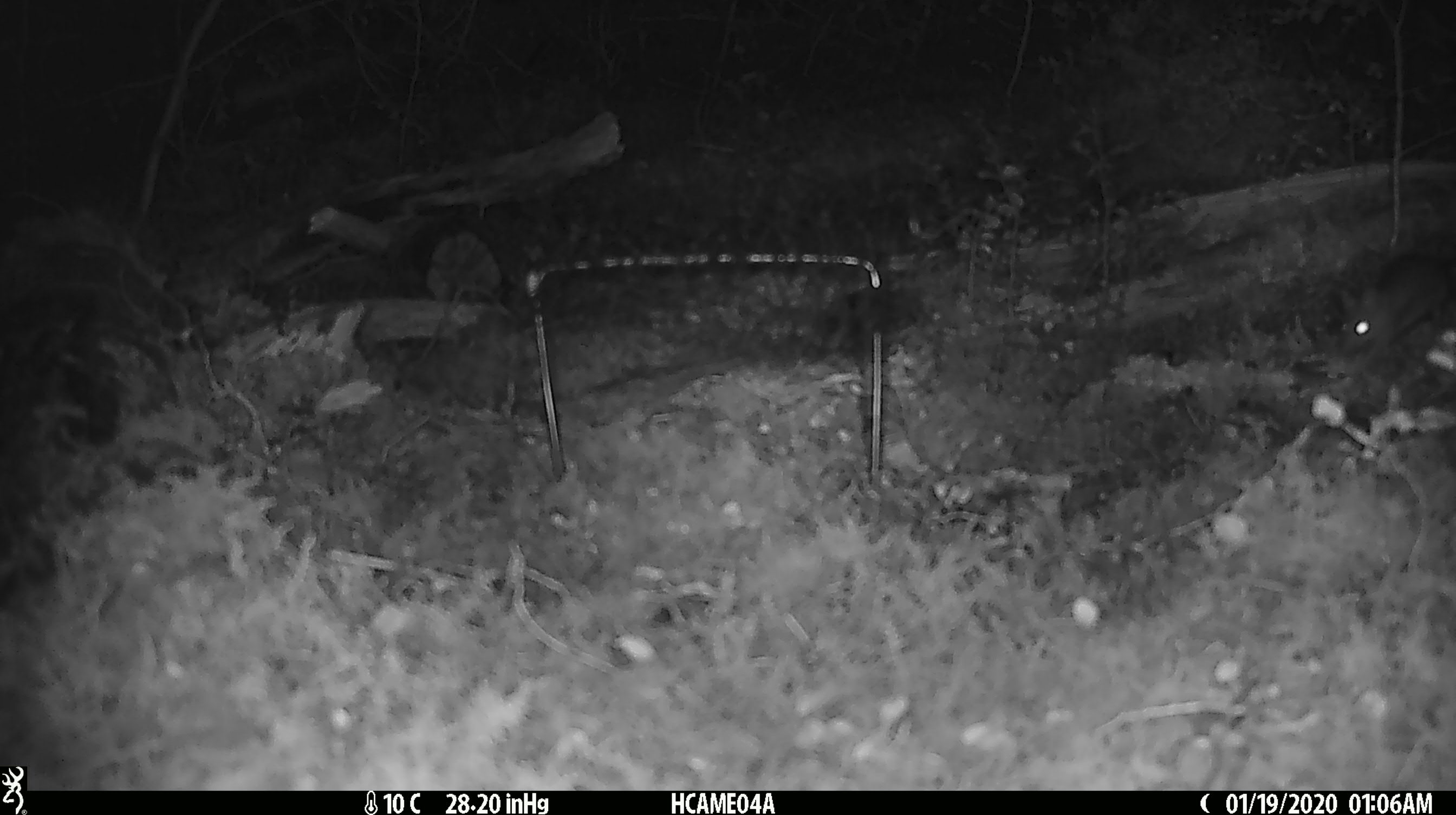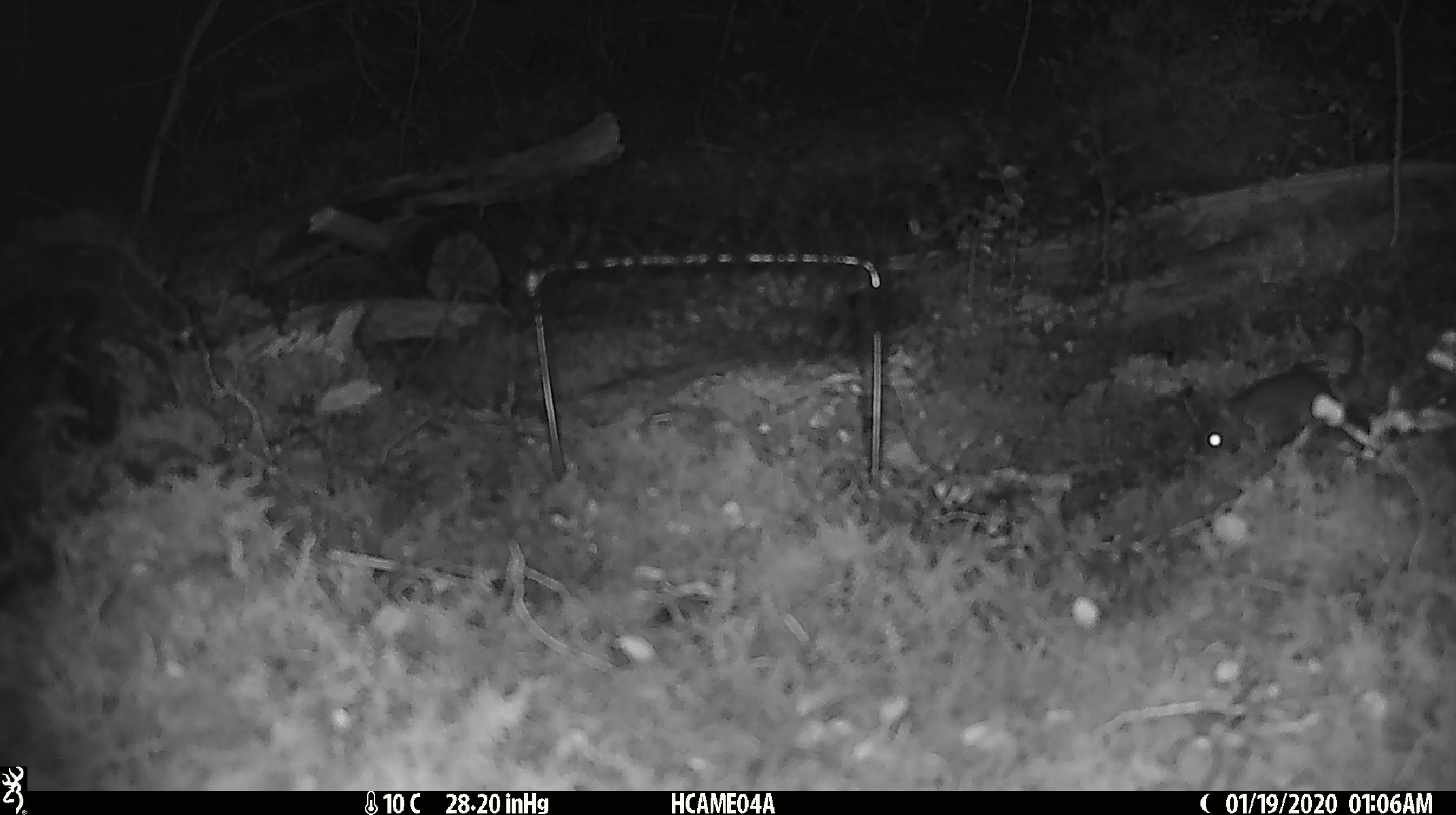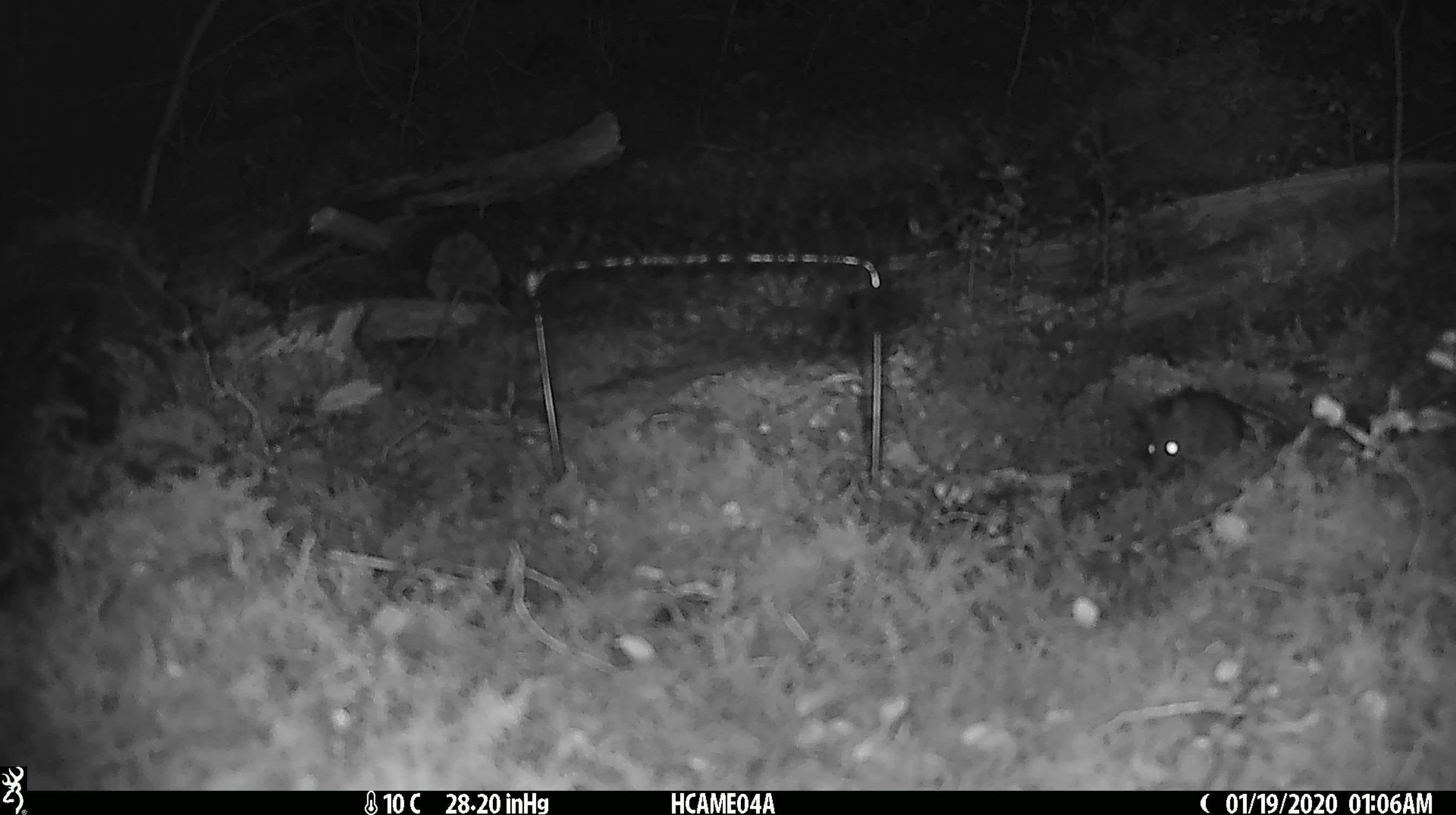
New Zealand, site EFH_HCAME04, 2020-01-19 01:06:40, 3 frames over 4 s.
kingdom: Animalia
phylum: Chordata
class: Mammalia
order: Rodentia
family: Muridae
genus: Mus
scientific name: Mus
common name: mouse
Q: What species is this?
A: Mouse (Mus).